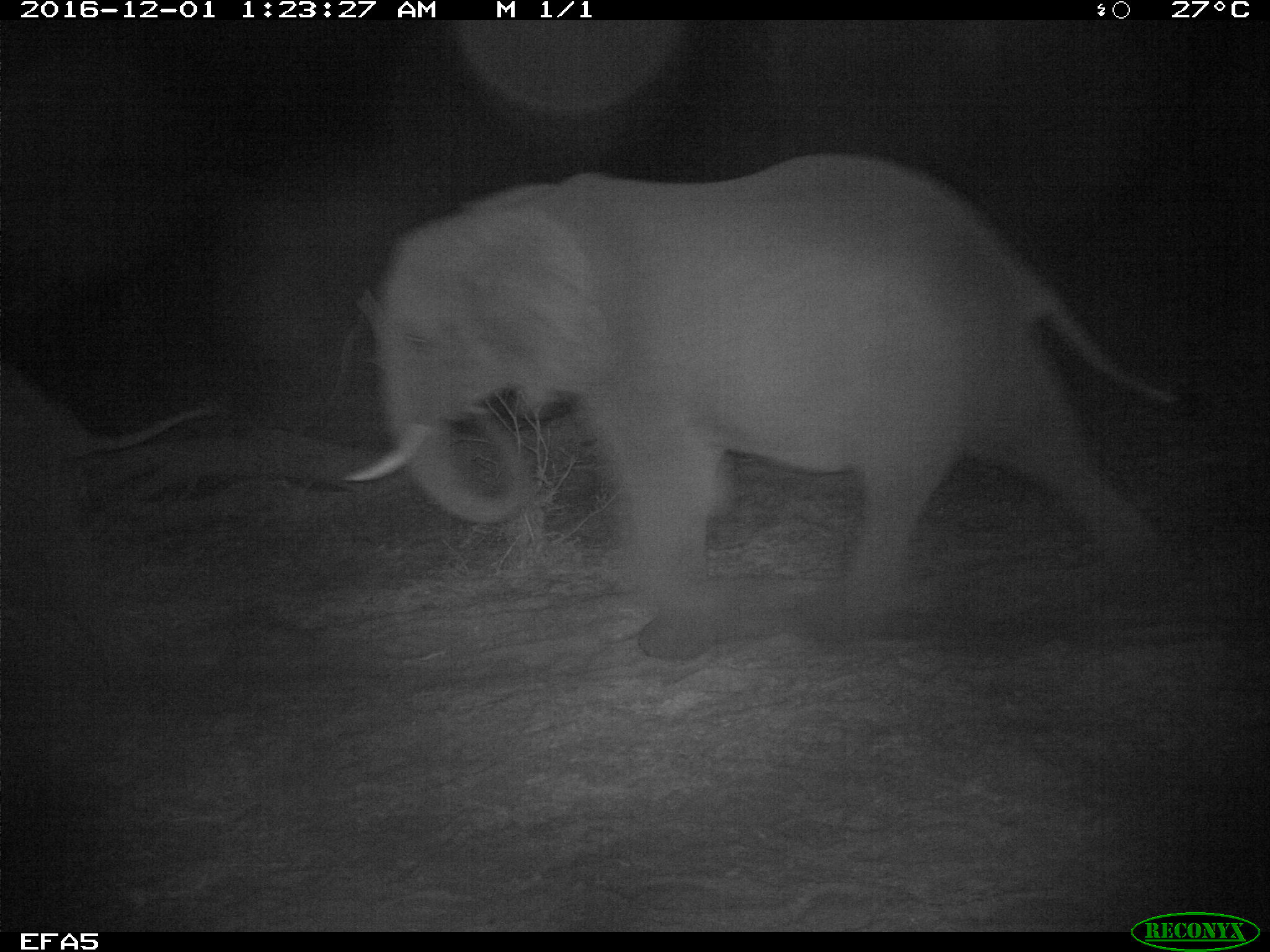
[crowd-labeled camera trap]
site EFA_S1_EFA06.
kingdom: Animalia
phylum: Chordata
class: Mammalia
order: Proboscidea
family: Elephantidae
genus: Loxodonta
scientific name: Loxodonta africana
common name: african bush elephant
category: elephant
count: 1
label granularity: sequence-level